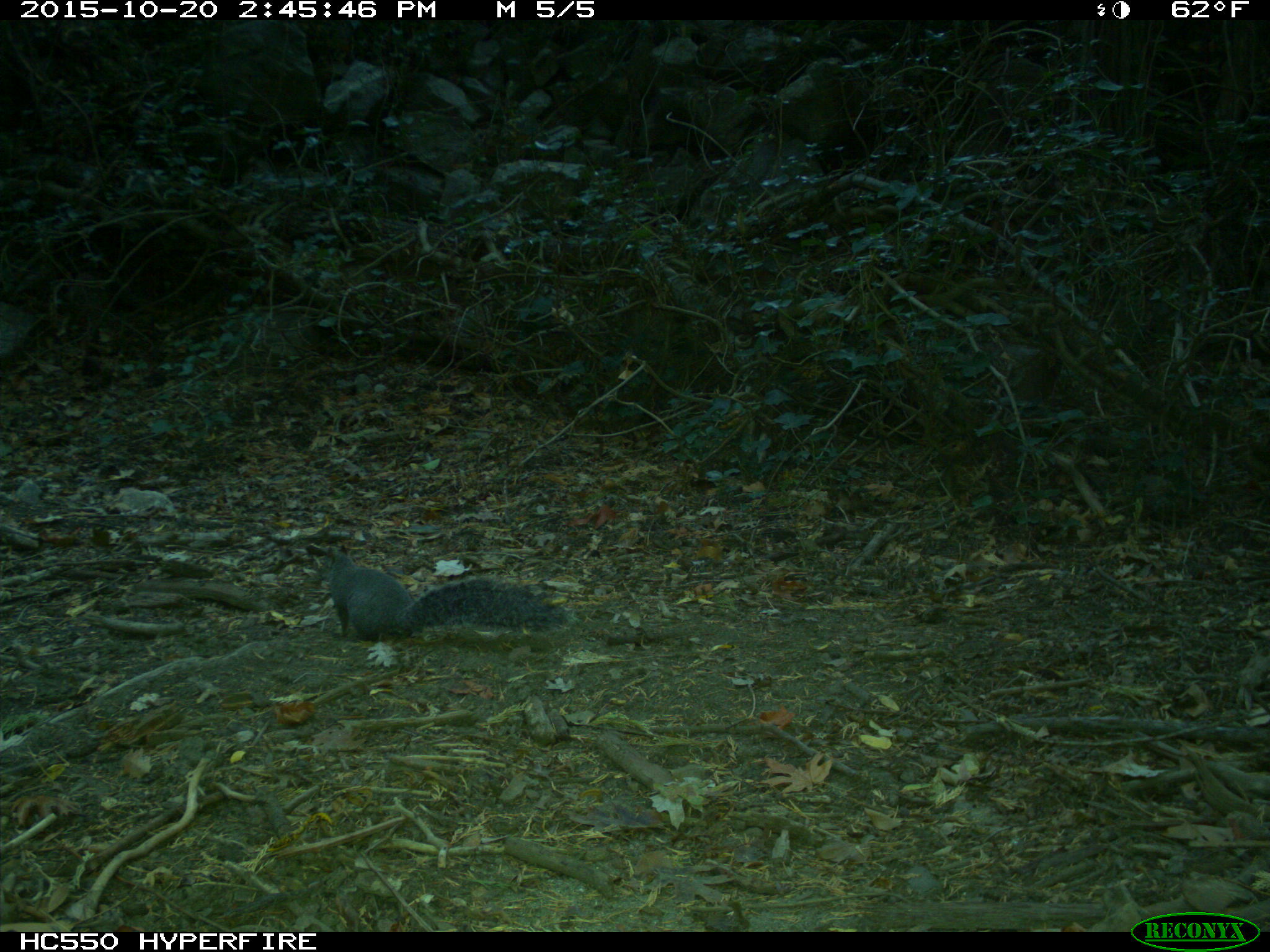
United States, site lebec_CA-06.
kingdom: Animalia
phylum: Chordata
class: Mammalia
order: Rodentia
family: Sciuridae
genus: Sciurus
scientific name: Sciurus carolinensis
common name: eastern gray squirrel